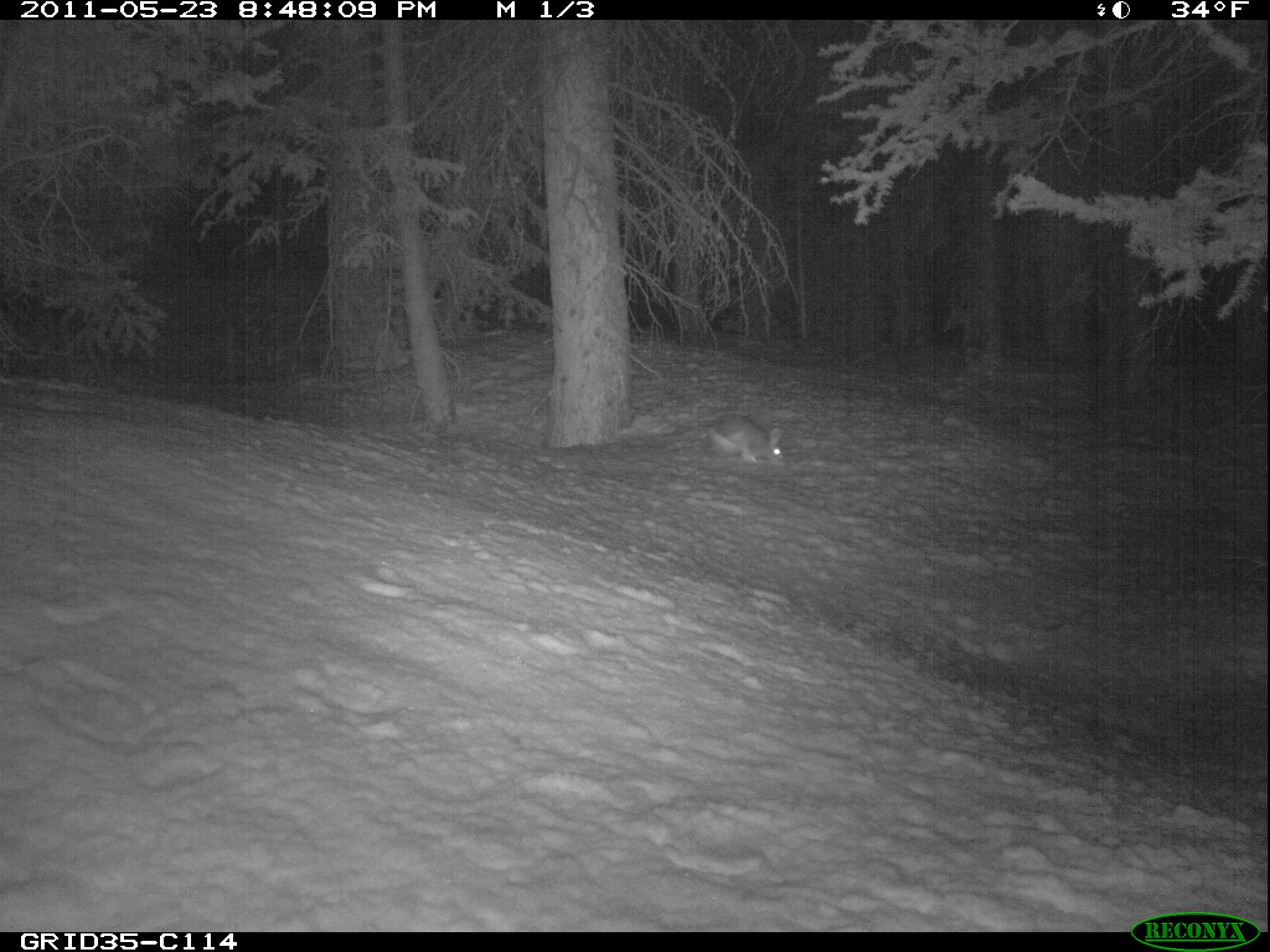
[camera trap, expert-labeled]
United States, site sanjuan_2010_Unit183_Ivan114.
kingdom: Animalia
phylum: Chordata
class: Mammalia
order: Lagomorpha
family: Leporidae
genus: Lepus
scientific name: Lepus americanus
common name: snowshoe hare